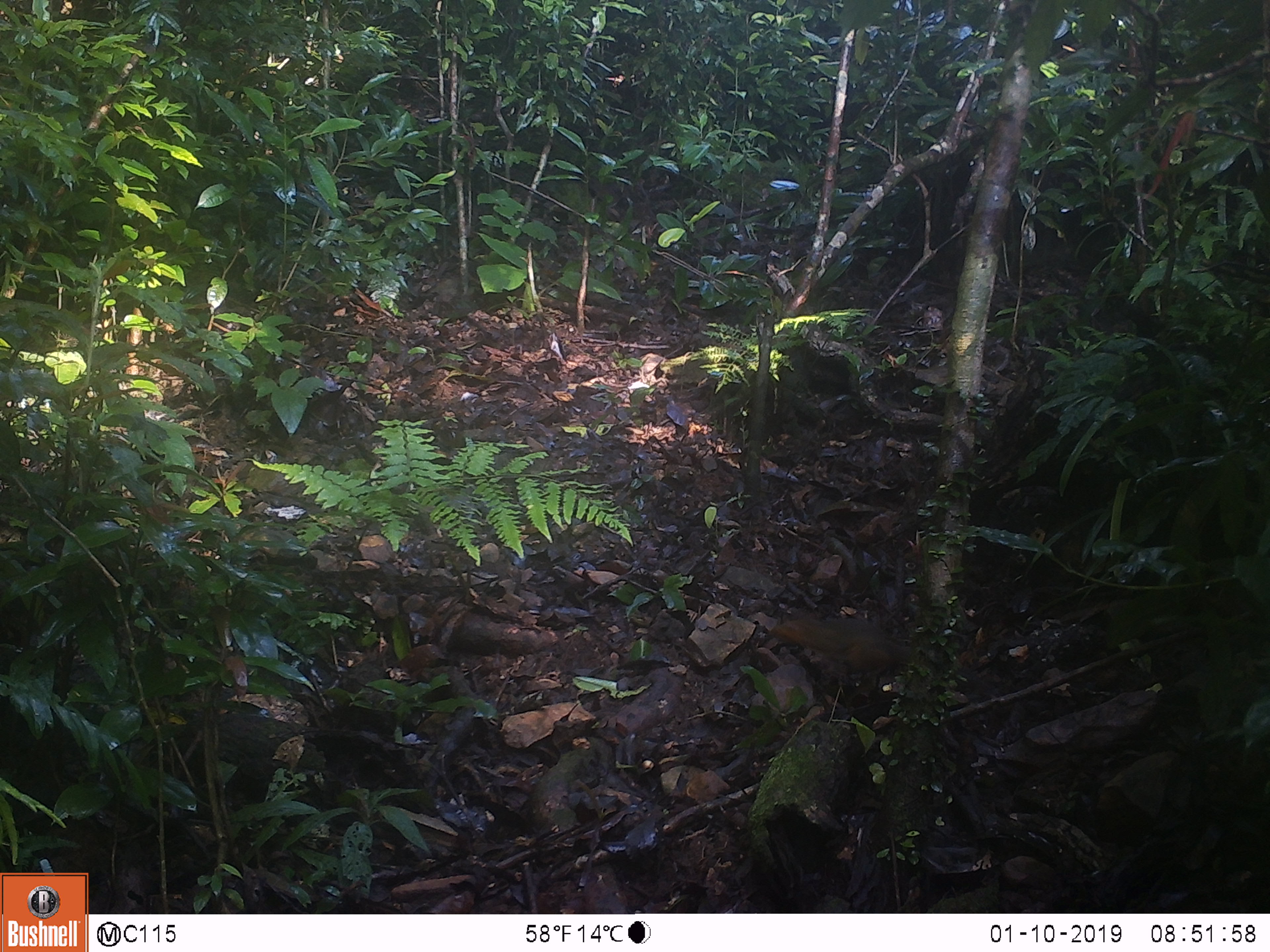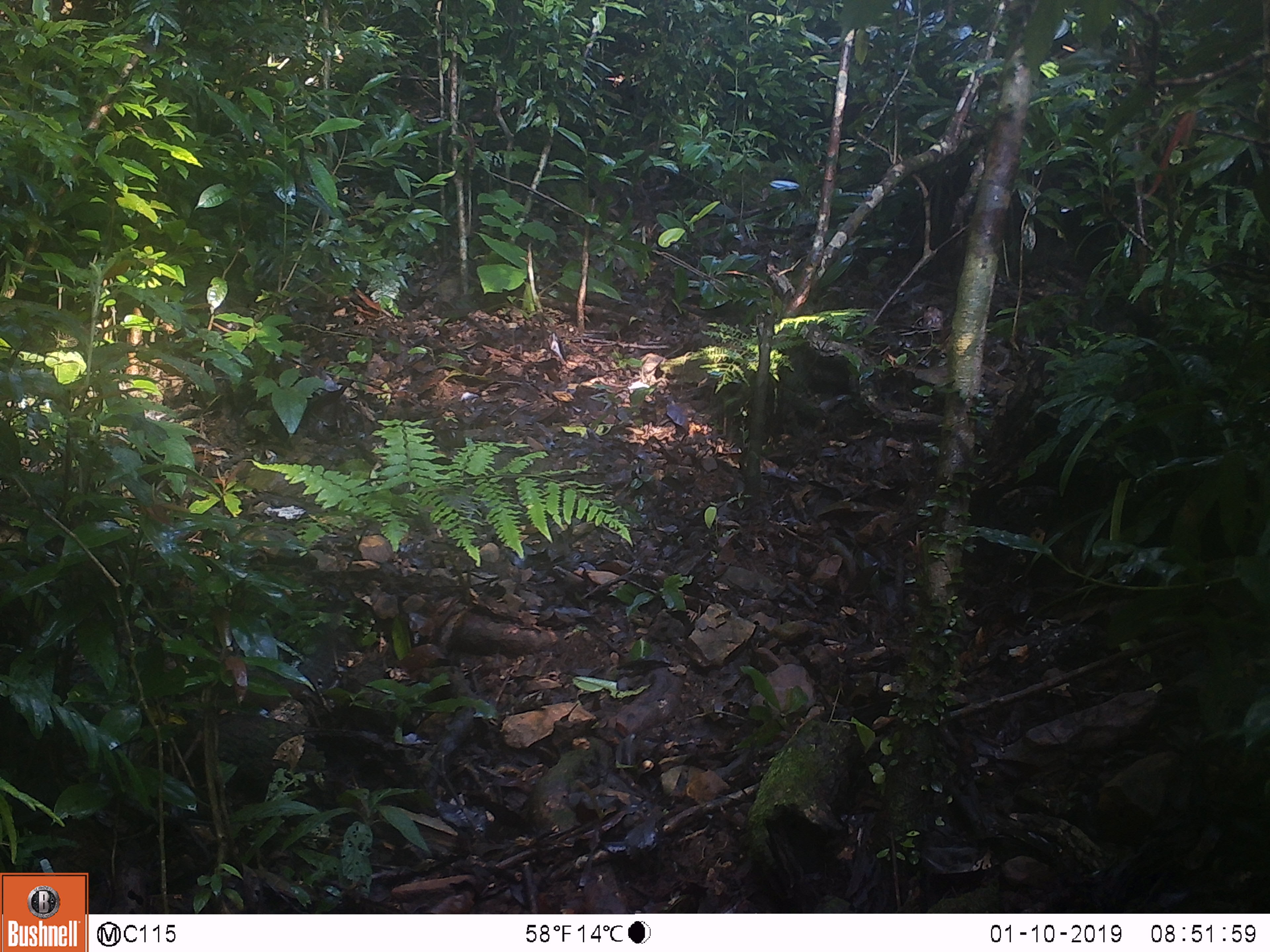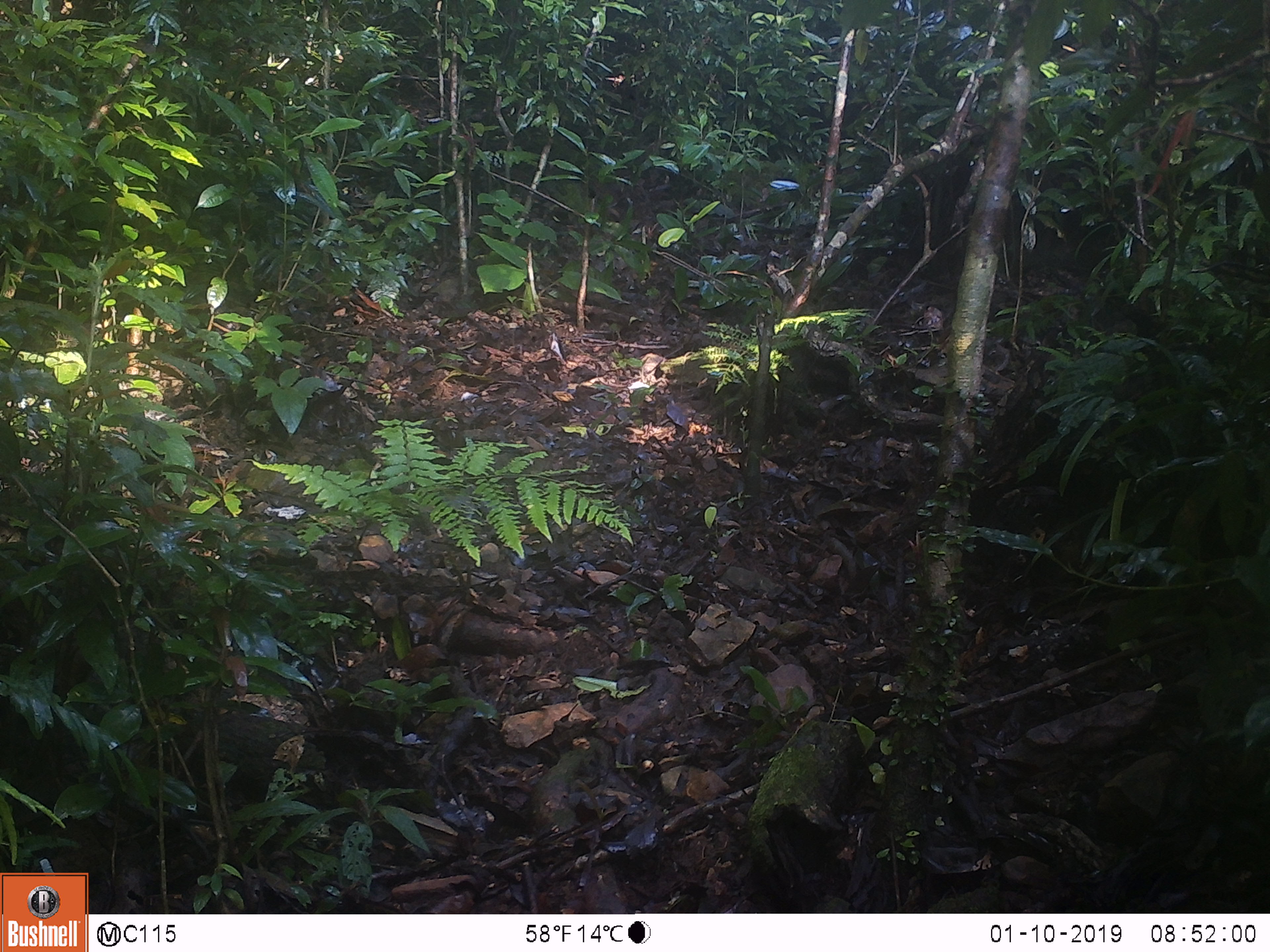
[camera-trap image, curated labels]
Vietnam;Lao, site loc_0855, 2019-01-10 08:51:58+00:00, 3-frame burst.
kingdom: Animalia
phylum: Chordata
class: Mammalia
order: Rodentia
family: Sciuridae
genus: Dremomys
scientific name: Dremomys rufigenis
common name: red-cheeked squirrel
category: red cheeked squirrel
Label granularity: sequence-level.